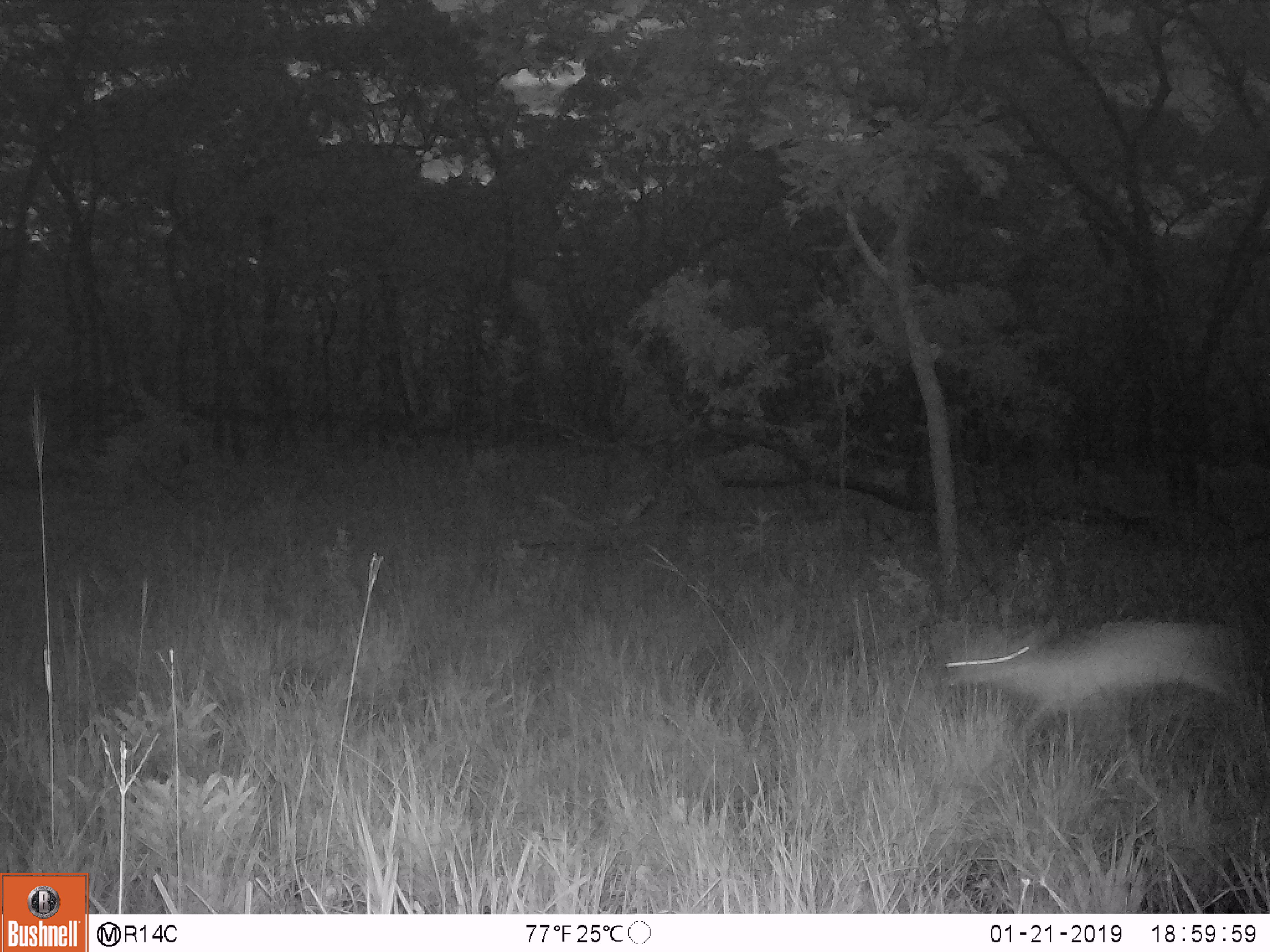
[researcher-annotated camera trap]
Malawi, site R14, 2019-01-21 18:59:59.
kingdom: Animalia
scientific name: Animalia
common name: other animal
Other animal (Animalia), count 1.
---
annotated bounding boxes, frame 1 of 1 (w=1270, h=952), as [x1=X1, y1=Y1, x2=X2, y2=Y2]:
other animal: [x1=937, y1=601, x2=1256, y2=756]